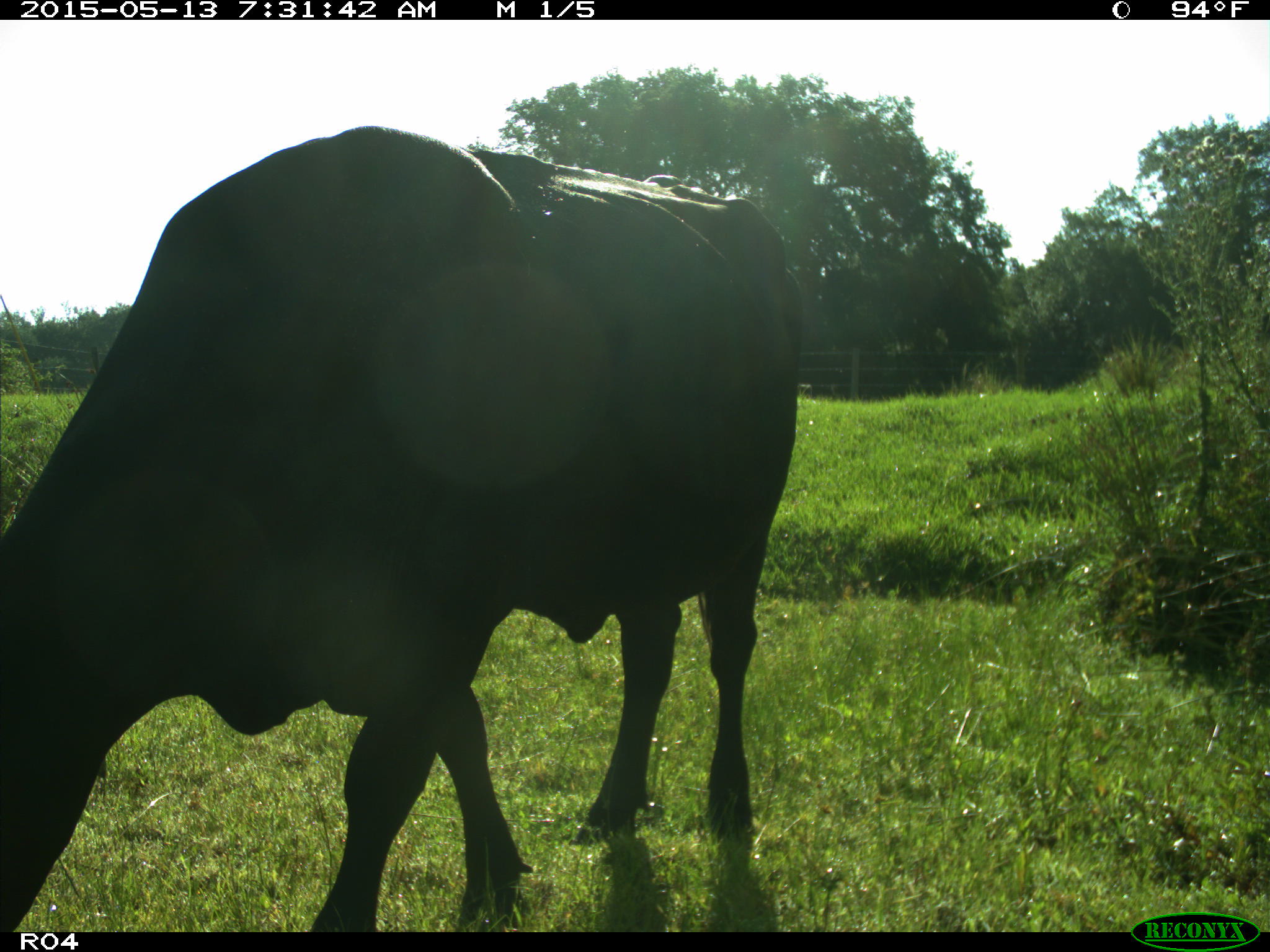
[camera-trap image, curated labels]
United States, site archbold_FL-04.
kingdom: Animalia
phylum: Chordata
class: Mammalia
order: Artiodactyla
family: Bovidae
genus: Bos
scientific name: Bos taurus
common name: domestic cow